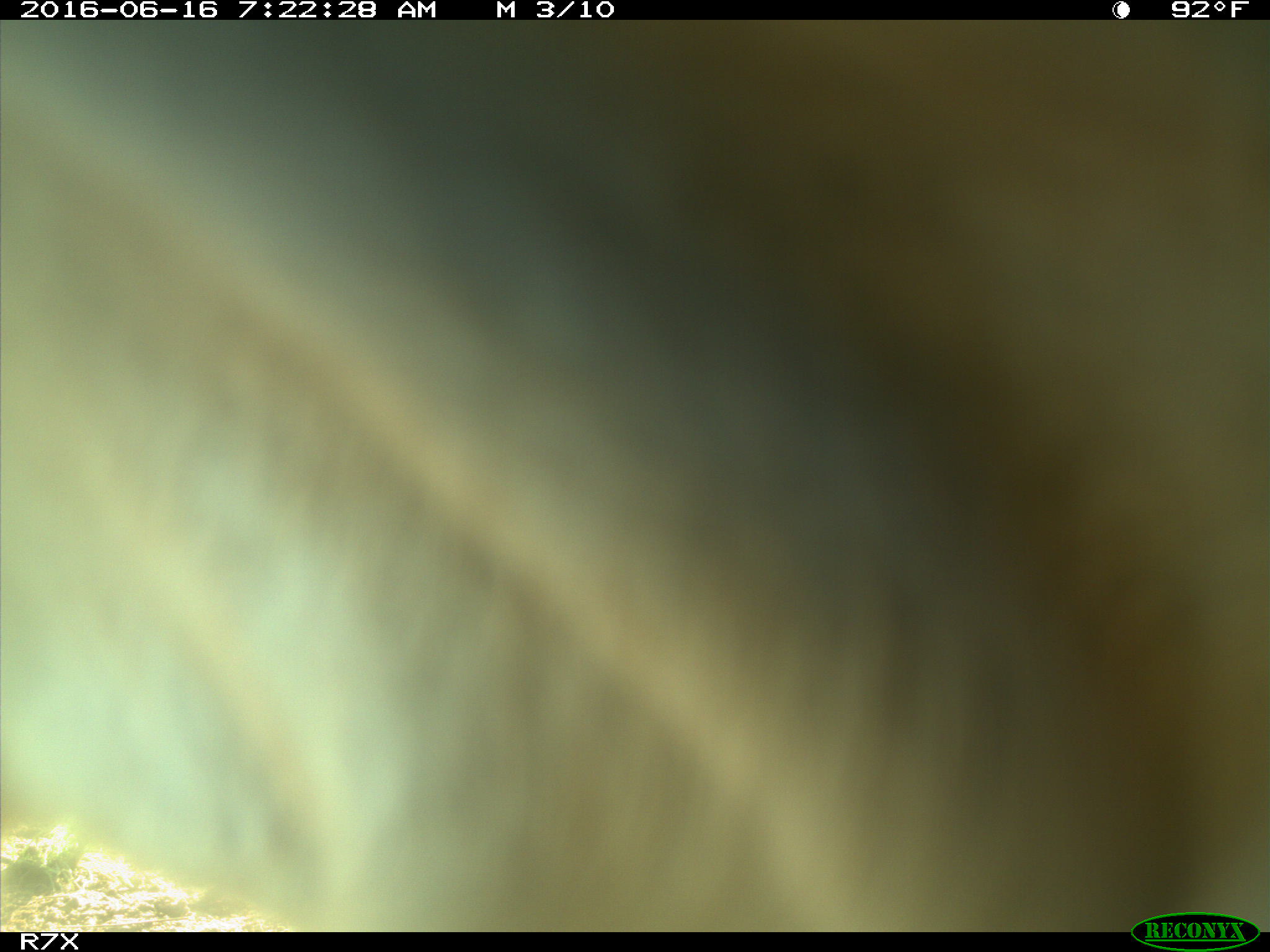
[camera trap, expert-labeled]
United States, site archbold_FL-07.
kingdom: Animalia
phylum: Chordata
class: Mammalia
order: Artiodactyla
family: Bovidae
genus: Bos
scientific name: Bos taurus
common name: domestic cow